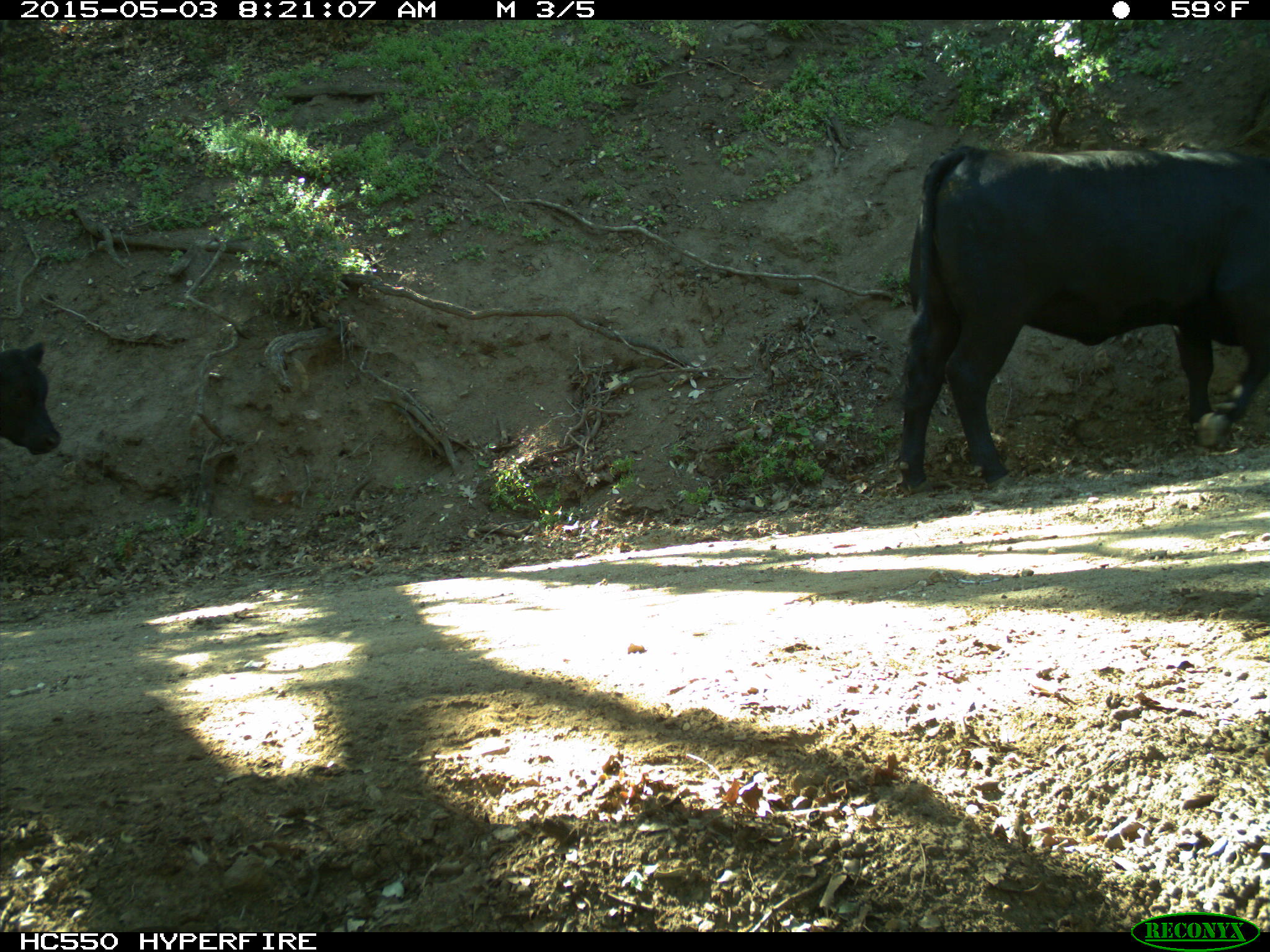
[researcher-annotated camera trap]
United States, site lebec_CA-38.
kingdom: Animalia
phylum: Chordata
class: Mammalia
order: Artiodactyla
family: Bovidae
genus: Bos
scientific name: Bos taurus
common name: domestic cow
Bos taurus (domestic cow).